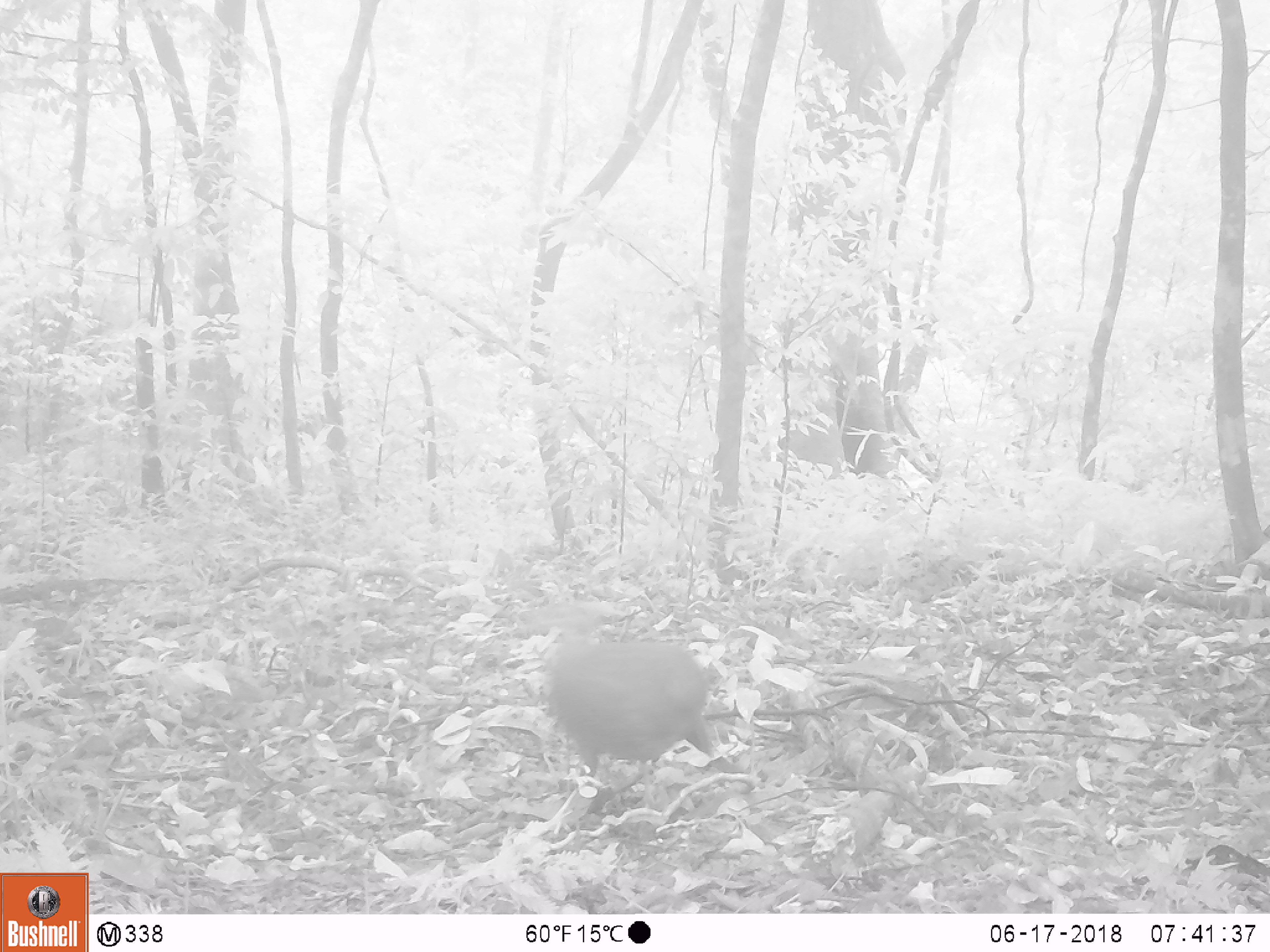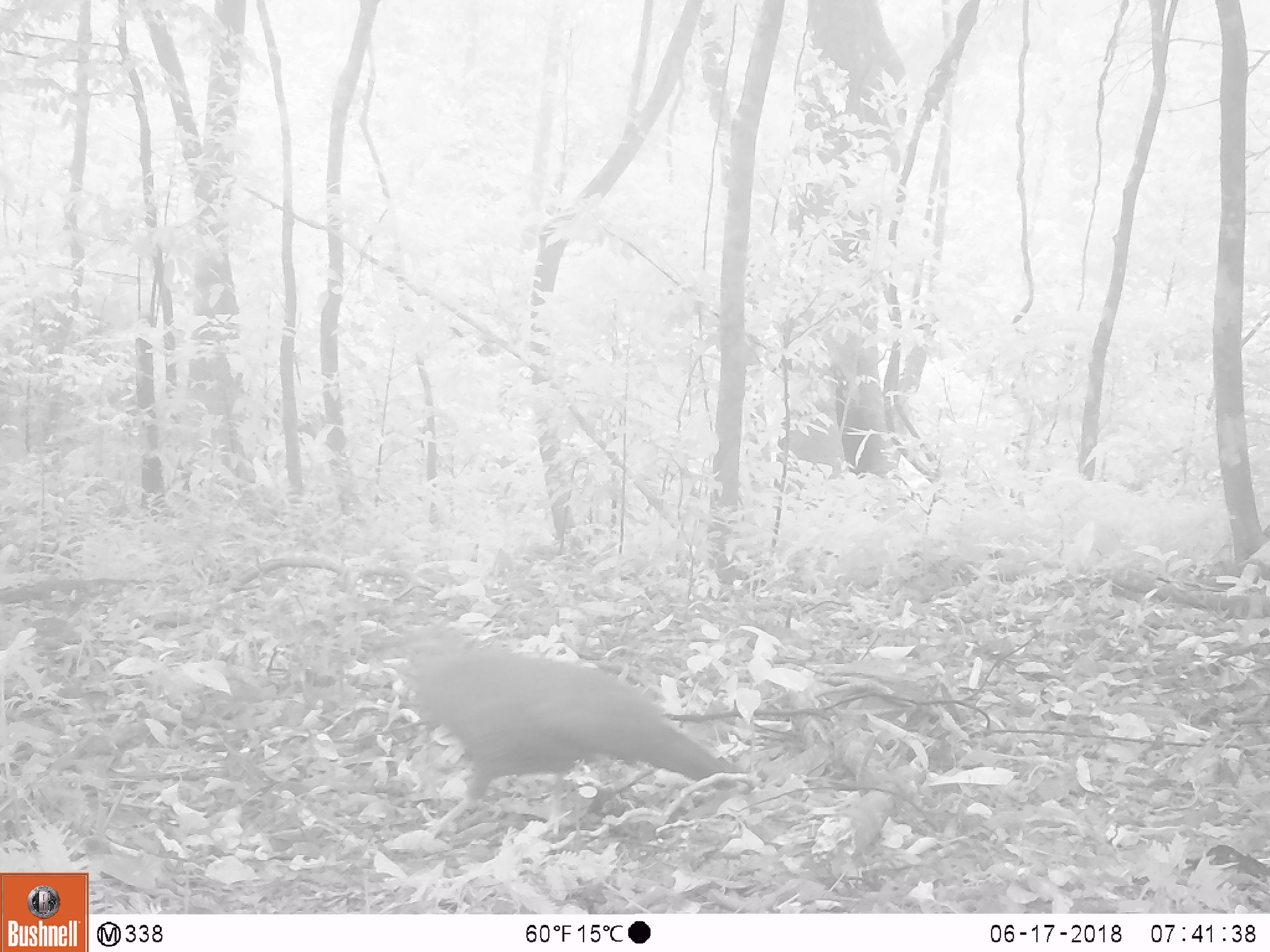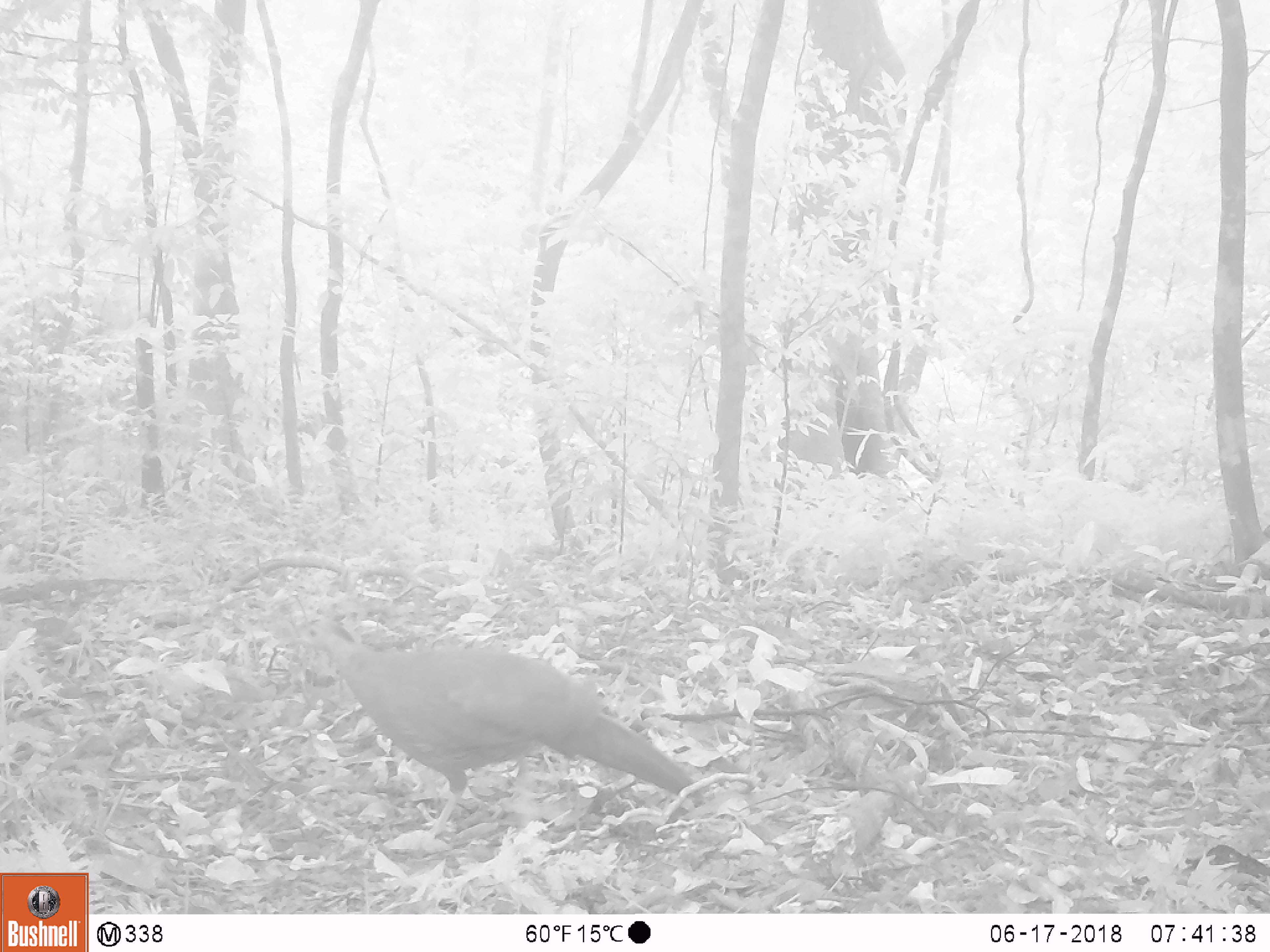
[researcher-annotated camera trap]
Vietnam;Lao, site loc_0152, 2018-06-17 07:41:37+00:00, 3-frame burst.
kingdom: Animalia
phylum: Chordata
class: Aves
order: Galliformes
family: Phasianidae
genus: Lophura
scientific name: Lophura nycthemera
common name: silver pheasant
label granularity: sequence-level